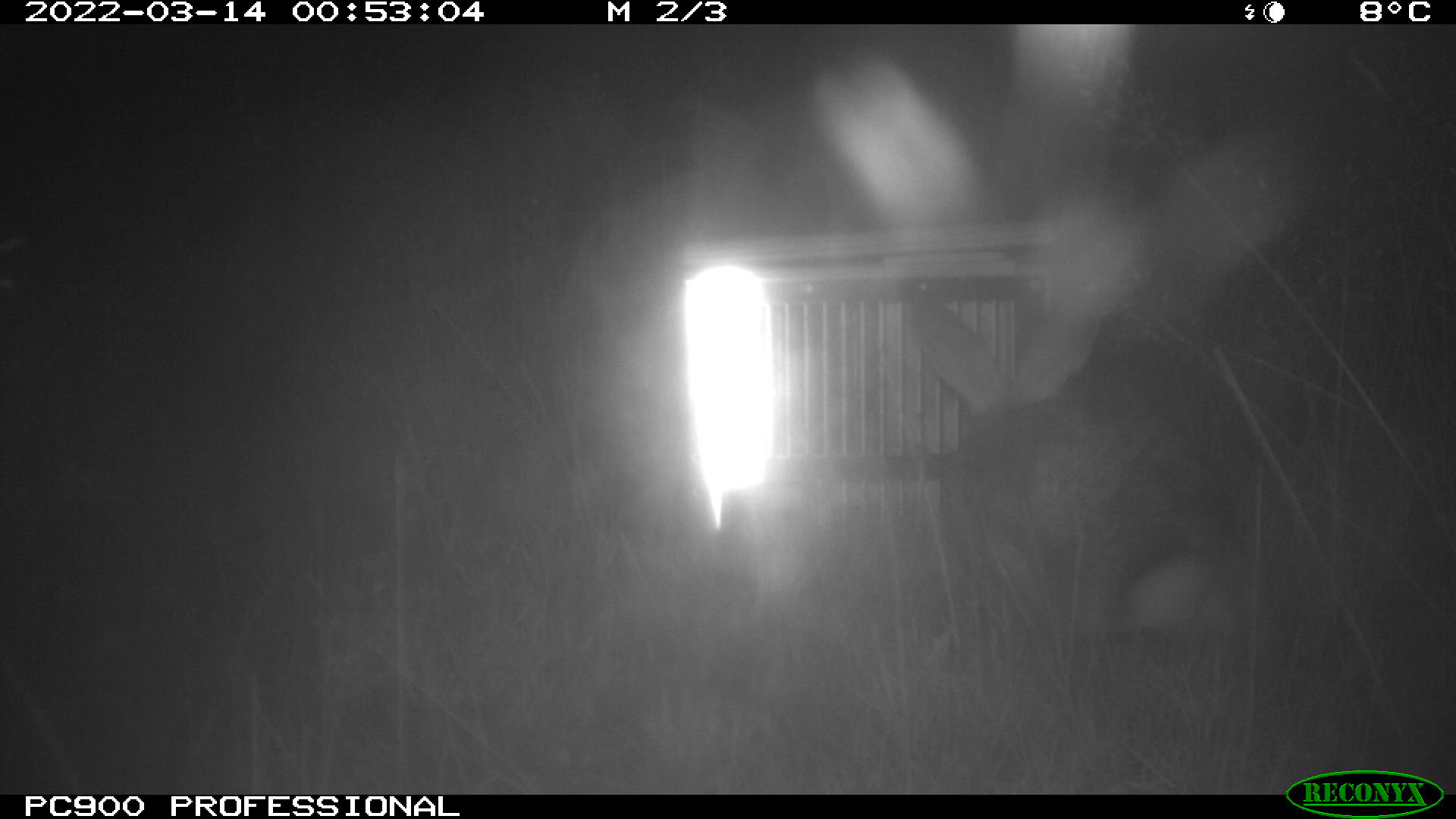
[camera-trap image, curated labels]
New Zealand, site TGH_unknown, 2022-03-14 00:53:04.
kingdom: Animalia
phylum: Chordata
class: Mammalia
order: Lagomorpha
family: Leporidae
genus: Oryctolagus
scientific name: Oryctolagus cuniculus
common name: european rabbit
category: rabbit